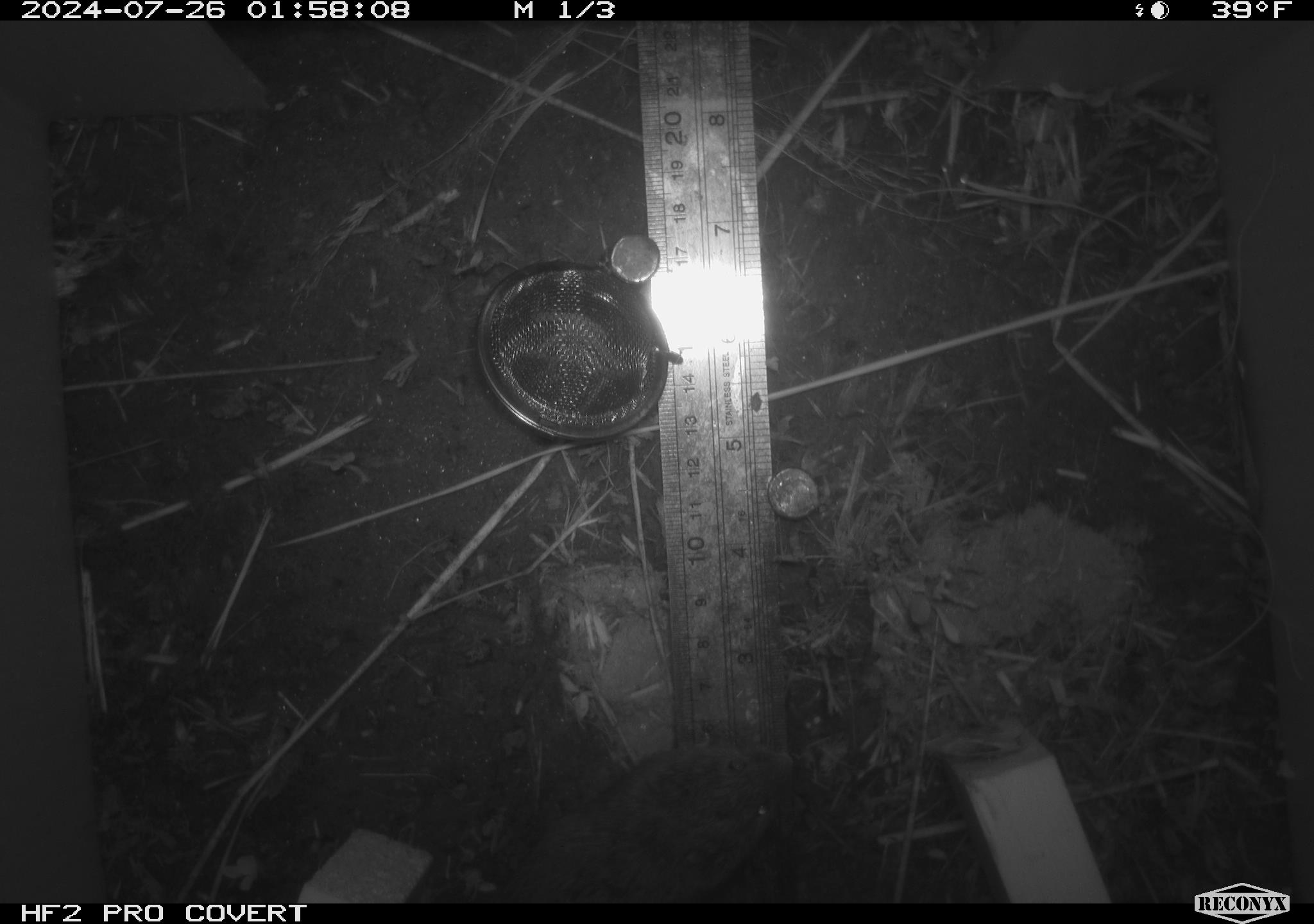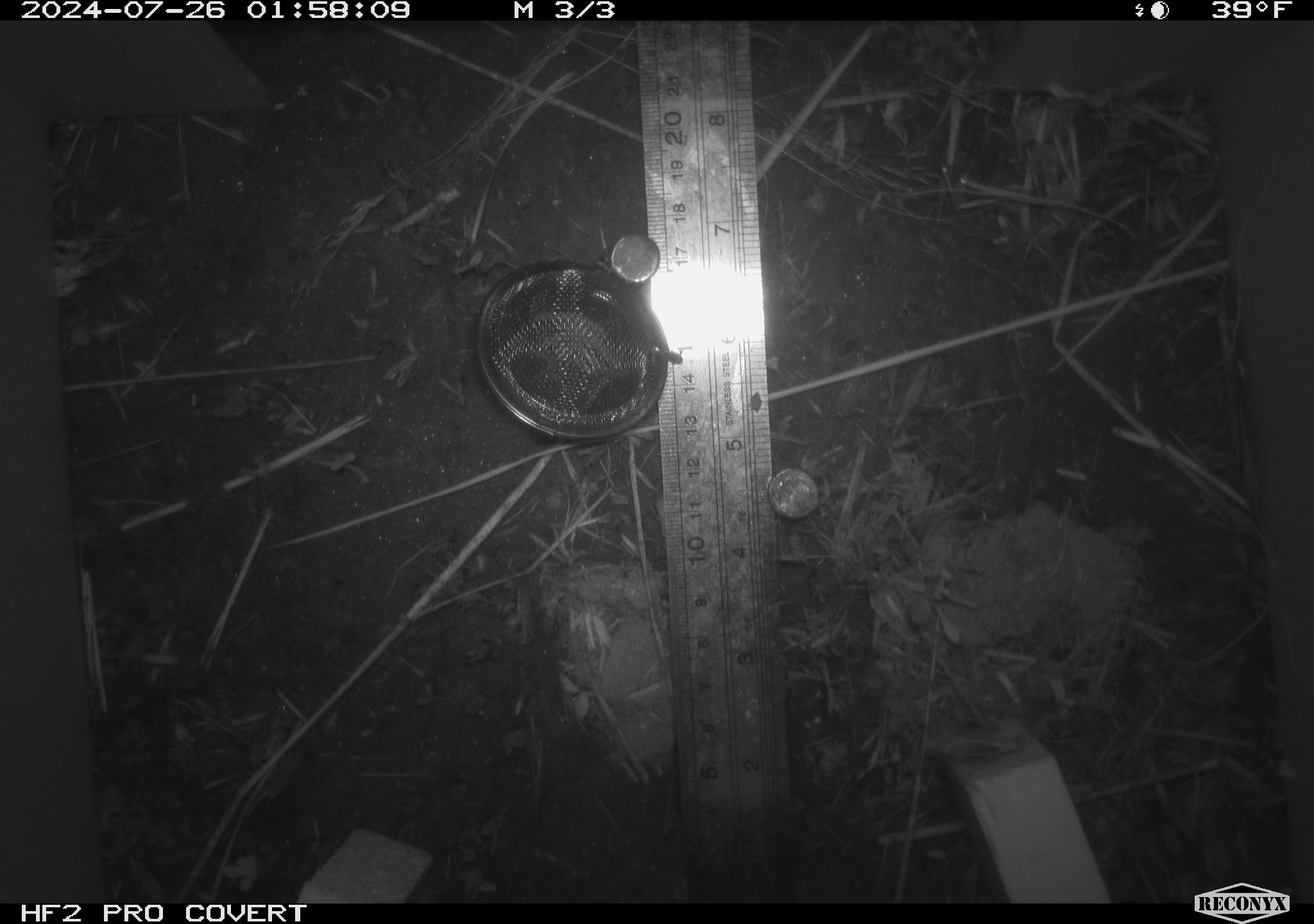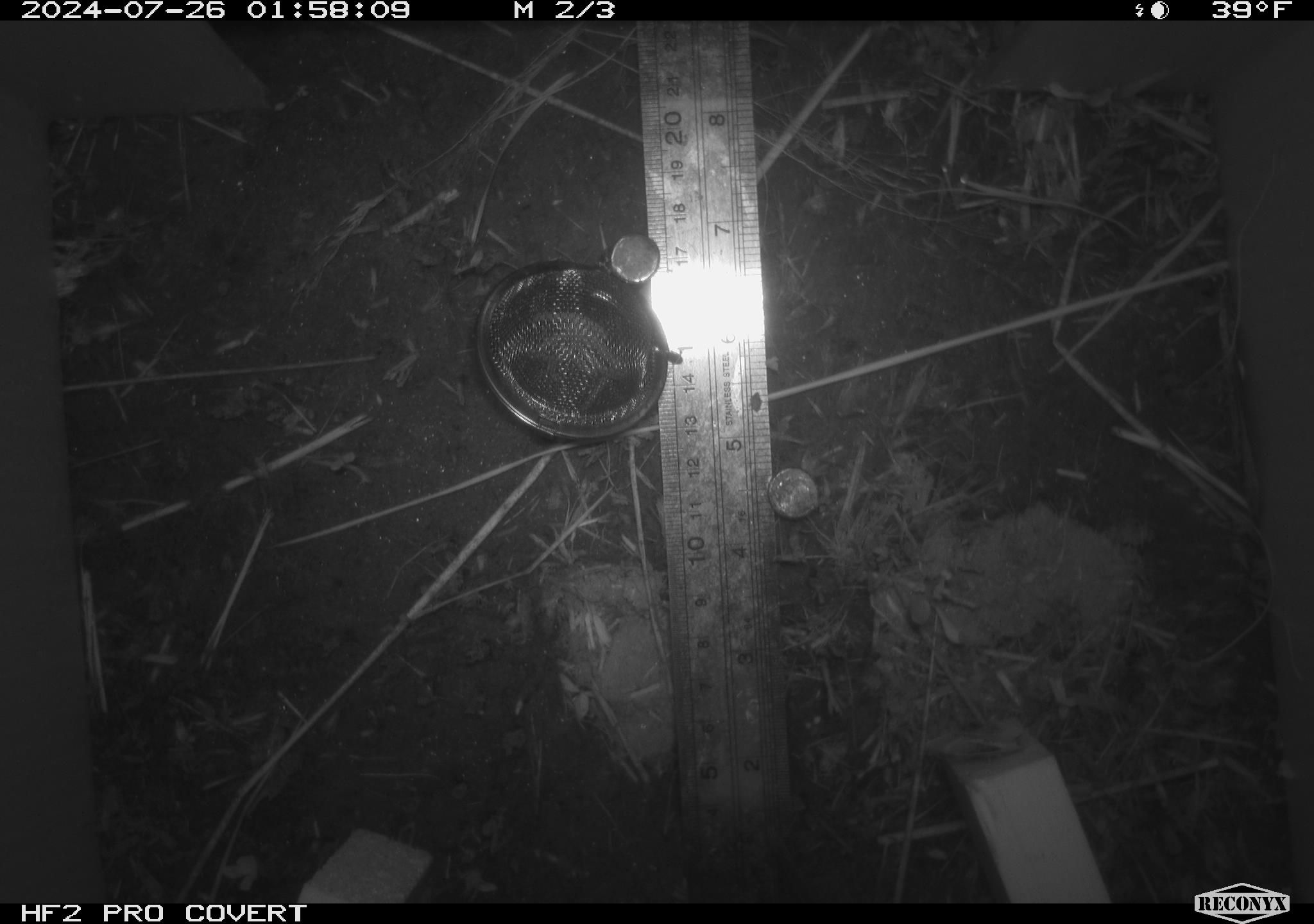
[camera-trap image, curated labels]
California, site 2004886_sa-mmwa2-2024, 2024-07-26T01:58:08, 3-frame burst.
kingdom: Animalia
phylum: Chordata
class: Mammalia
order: Rodentia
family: Cricetidae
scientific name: Arvicolinae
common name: voles, lemmings, and muskrats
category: arvicolinae subfamily